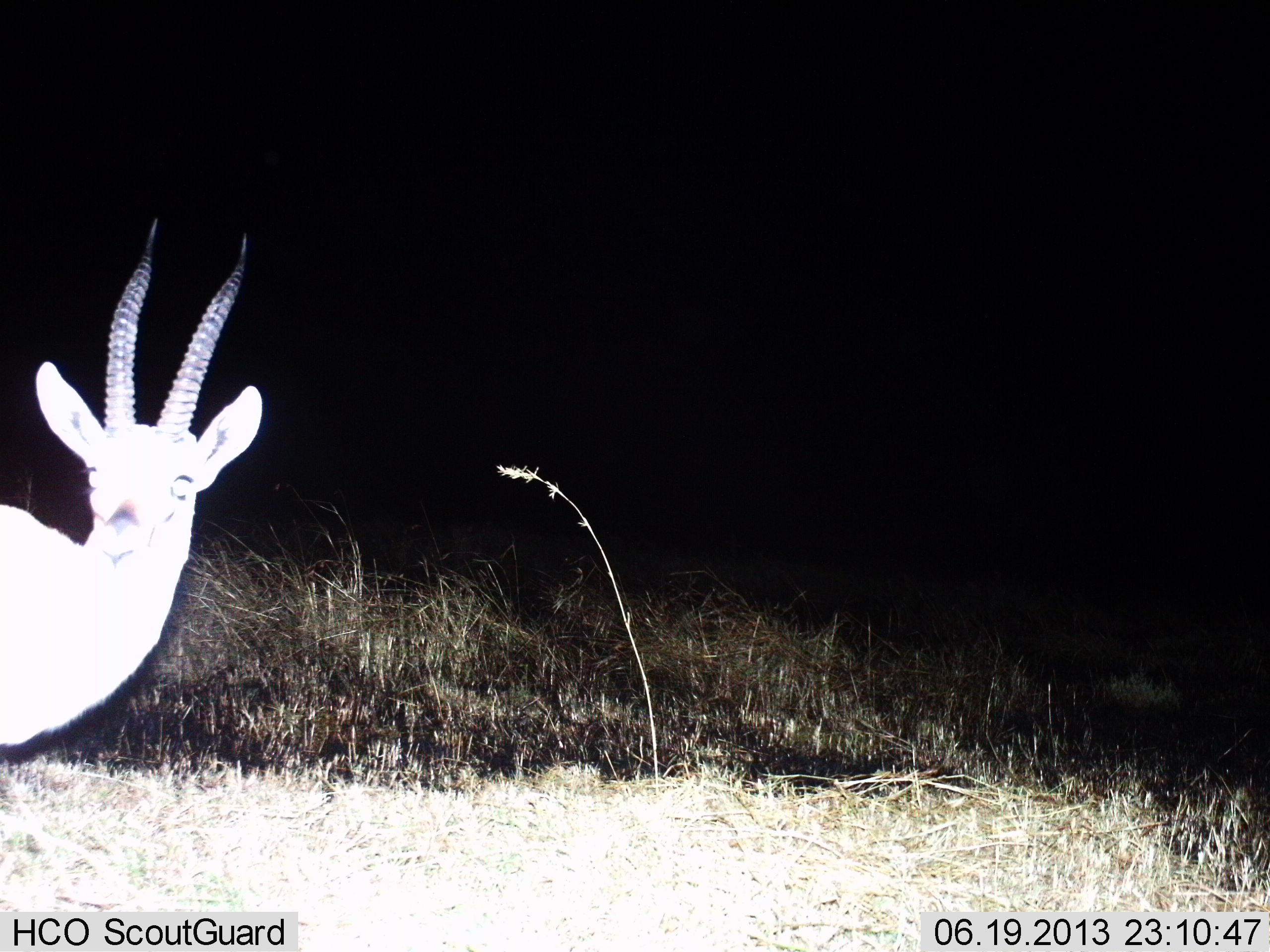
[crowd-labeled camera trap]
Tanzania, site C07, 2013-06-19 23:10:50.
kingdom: Animalia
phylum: Chordata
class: Mammalia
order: Artiodactyla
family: Bovidae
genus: Eudorcas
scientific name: Eudorcas thomsonii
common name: thomson's gazelle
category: gazellethomsons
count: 1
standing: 100%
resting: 0%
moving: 0%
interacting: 0%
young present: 0%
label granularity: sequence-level